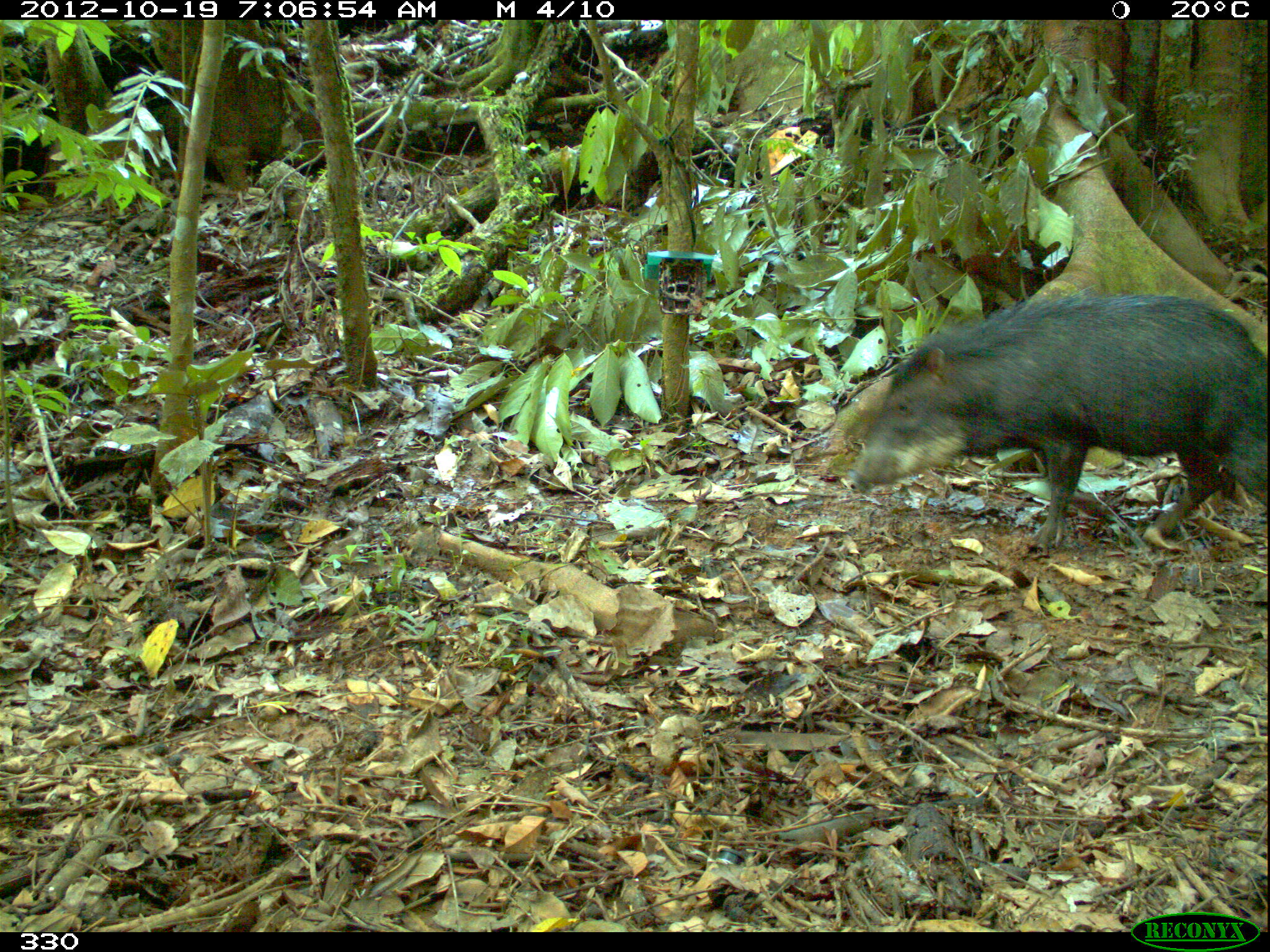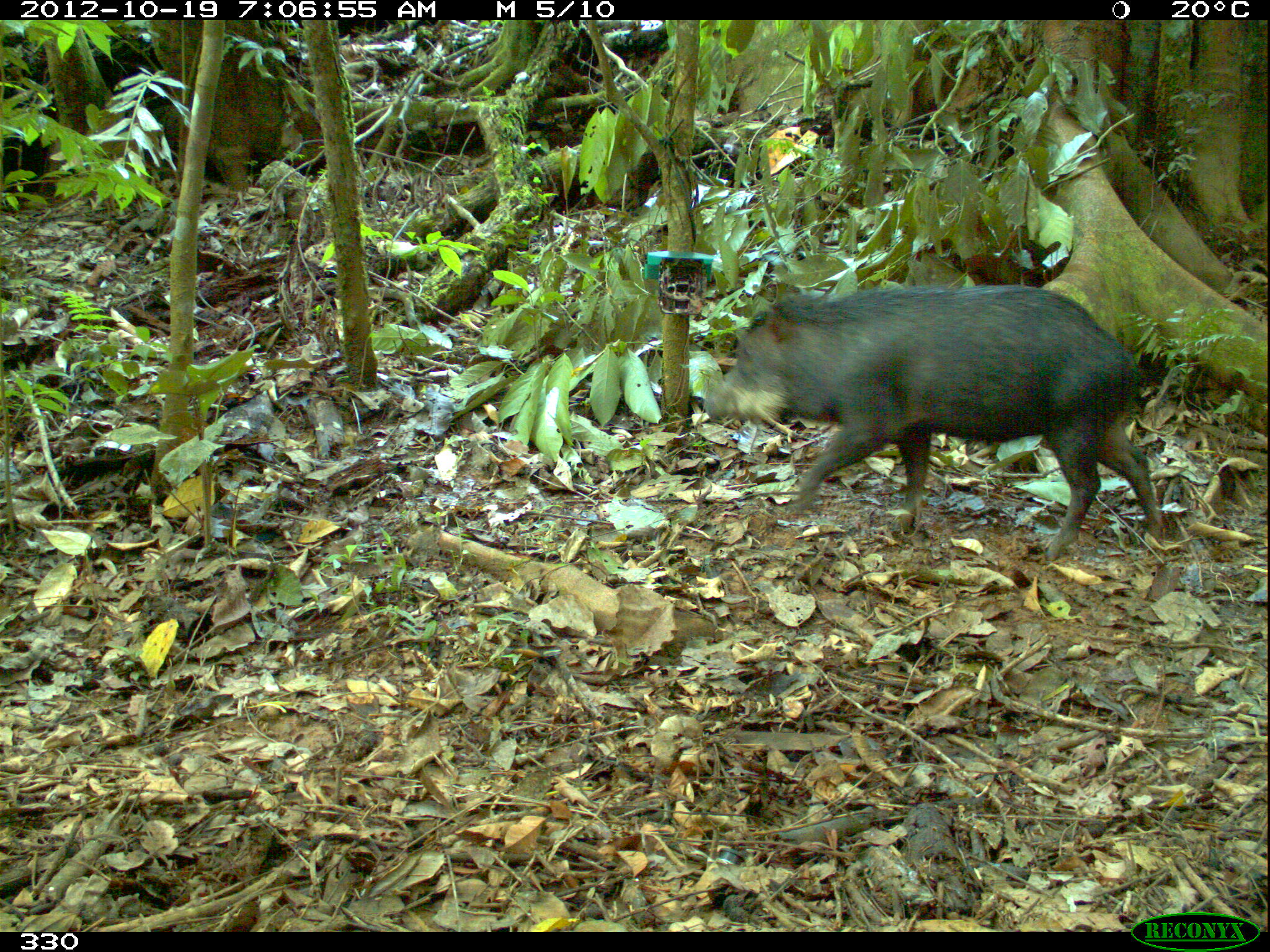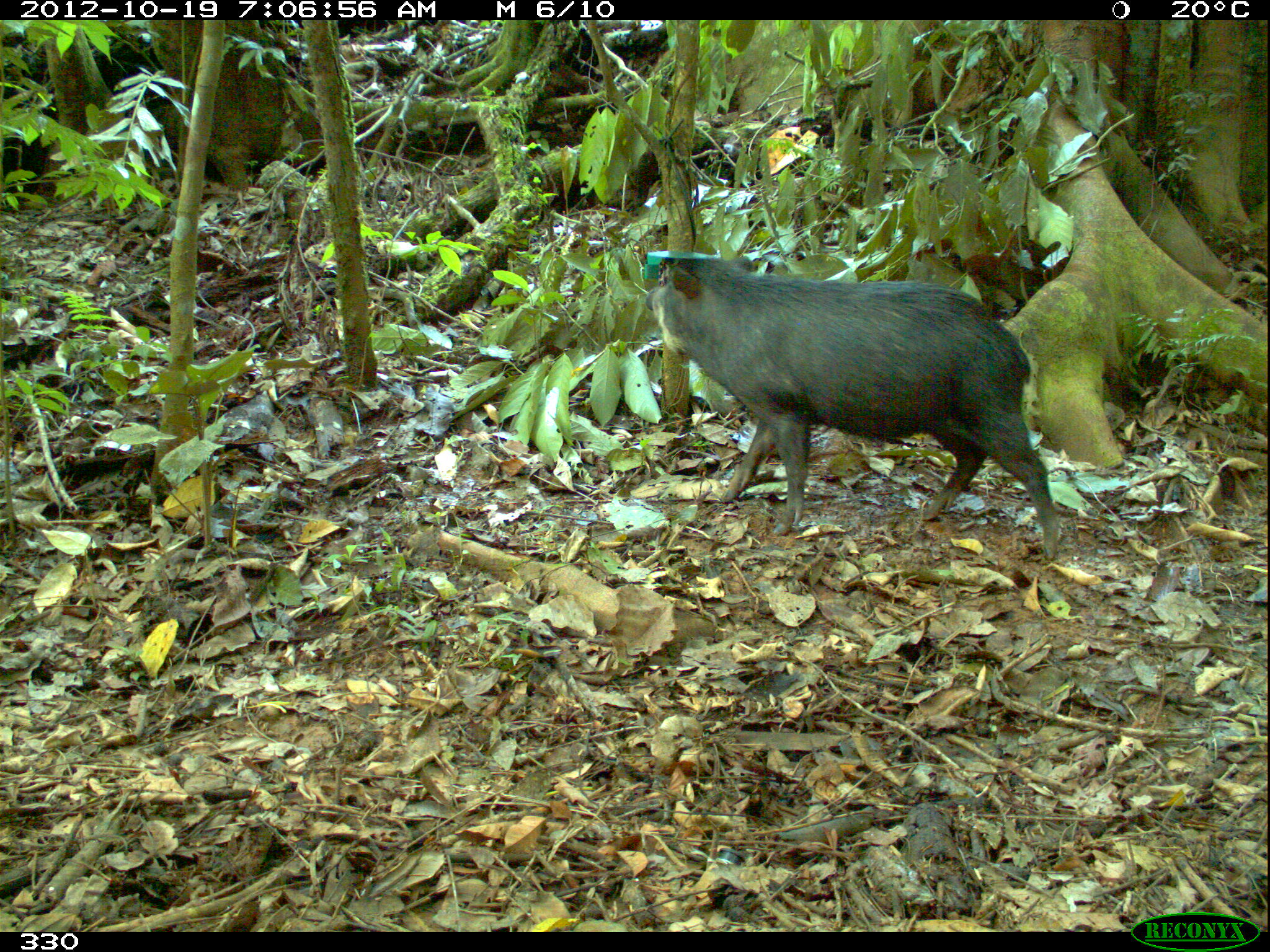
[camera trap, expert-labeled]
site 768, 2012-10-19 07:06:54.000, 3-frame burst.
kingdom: Animalia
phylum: Chordata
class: Mammalia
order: Artiodactyla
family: Tayassuidae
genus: Tayassu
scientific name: Tayassu pecari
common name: white-lipped peccary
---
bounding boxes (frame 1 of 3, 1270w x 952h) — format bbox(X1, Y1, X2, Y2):
tayassu pecari: bbox(846, 293, 1266, 553)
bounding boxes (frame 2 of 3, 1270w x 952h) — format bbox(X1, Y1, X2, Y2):
tayassu pecari: bbox(705, 285, 1161, 563)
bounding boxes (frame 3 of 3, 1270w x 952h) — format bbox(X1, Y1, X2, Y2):
tayassu pecari: bbox(642, 253, 1058, 560)